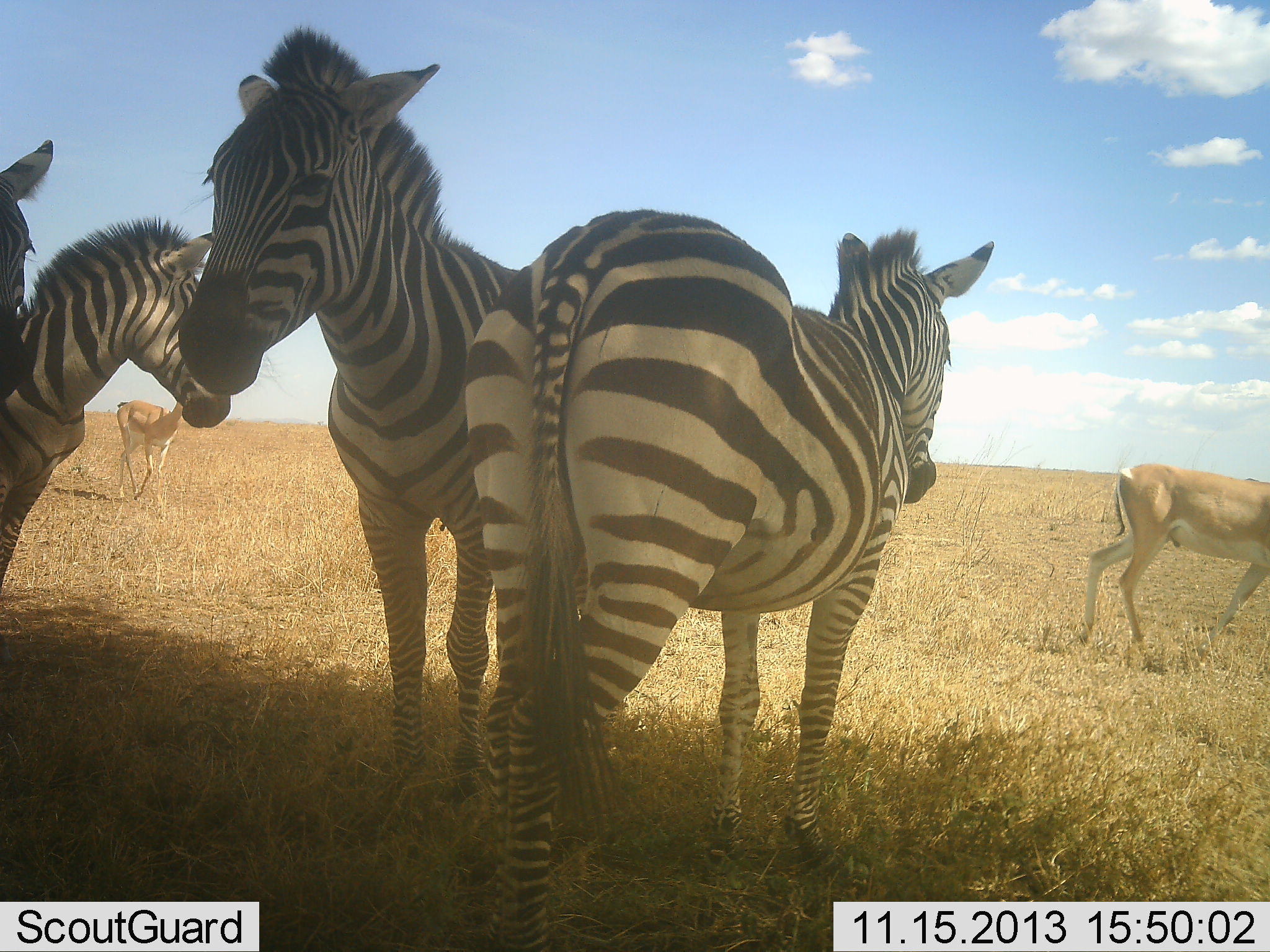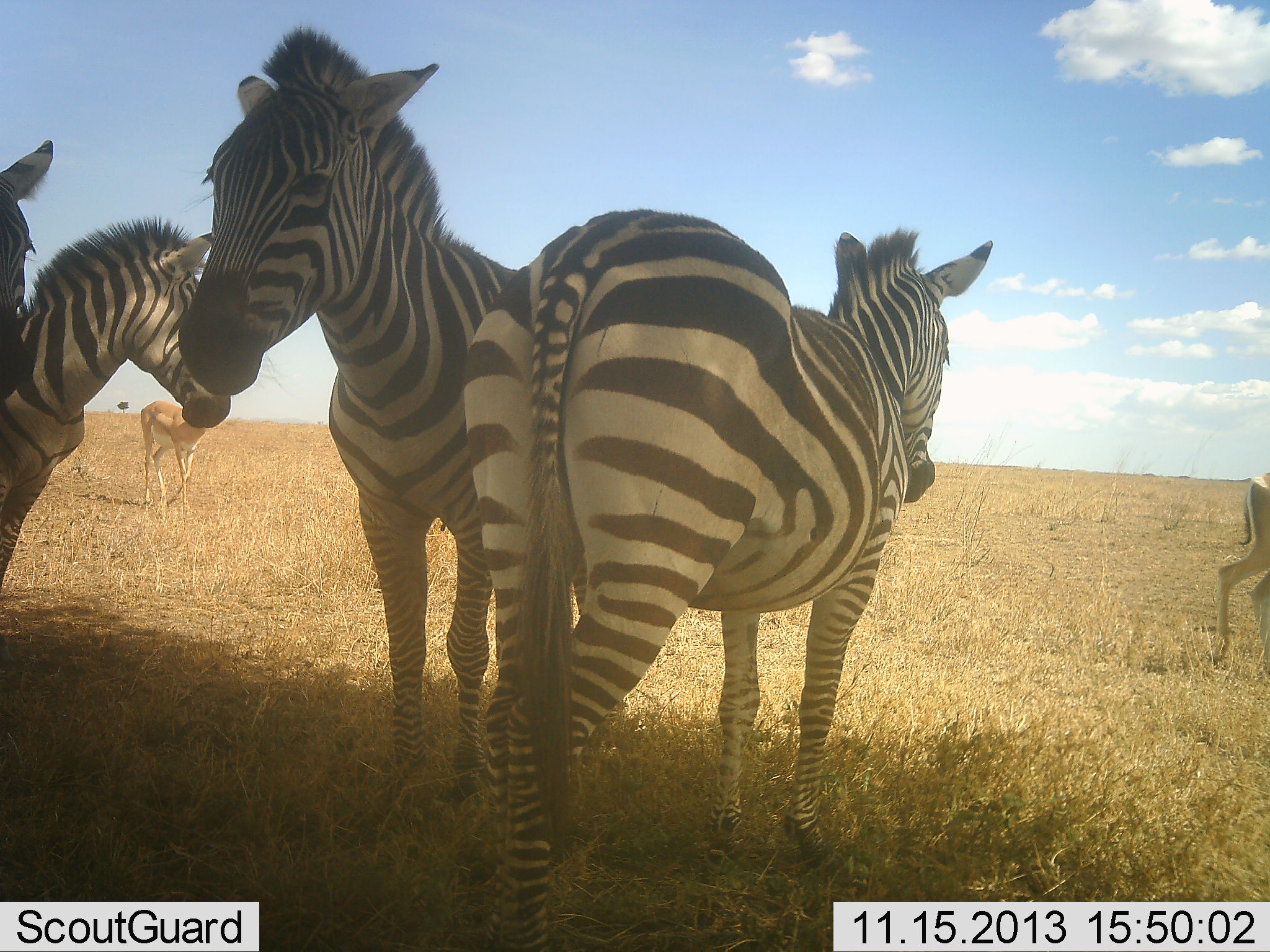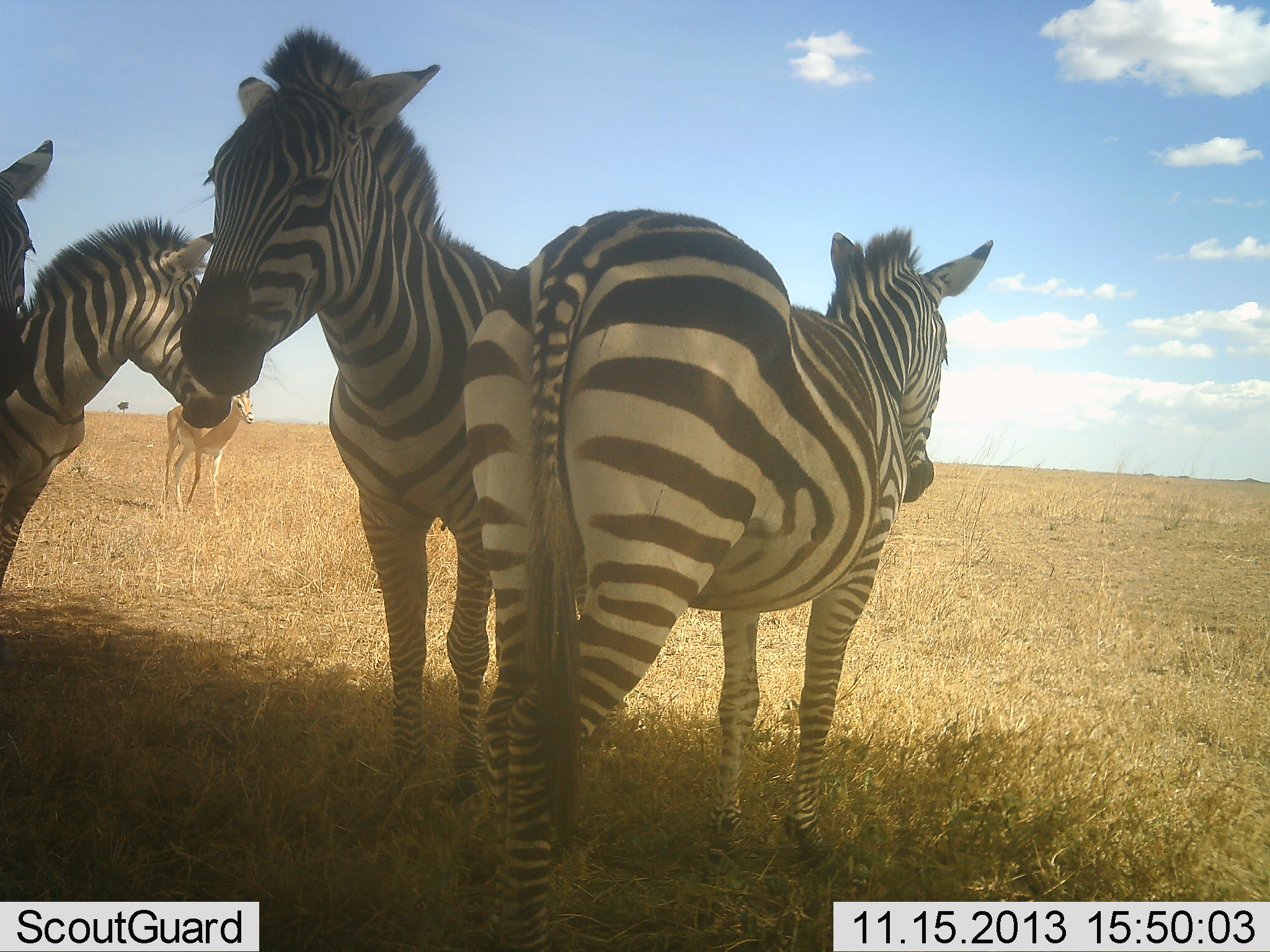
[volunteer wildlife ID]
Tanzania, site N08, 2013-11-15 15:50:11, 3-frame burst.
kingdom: Animalia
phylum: Chordata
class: Mammalia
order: Artiodactyla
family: Bovidae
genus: Nanger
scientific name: Nanger granti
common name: grant's gazelle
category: gazellegrants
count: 2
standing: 0%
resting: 0%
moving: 100%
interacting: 0%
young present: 0%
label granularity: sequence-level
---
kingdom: Animalia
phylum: Chordata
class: Mammalia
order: Perissodactyla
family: Equidae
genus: Equus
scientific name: Equus quagga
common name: plains zebra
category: zebra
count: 4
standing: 91%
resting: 18%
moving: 0%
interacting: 0%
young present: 0%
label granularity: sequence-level